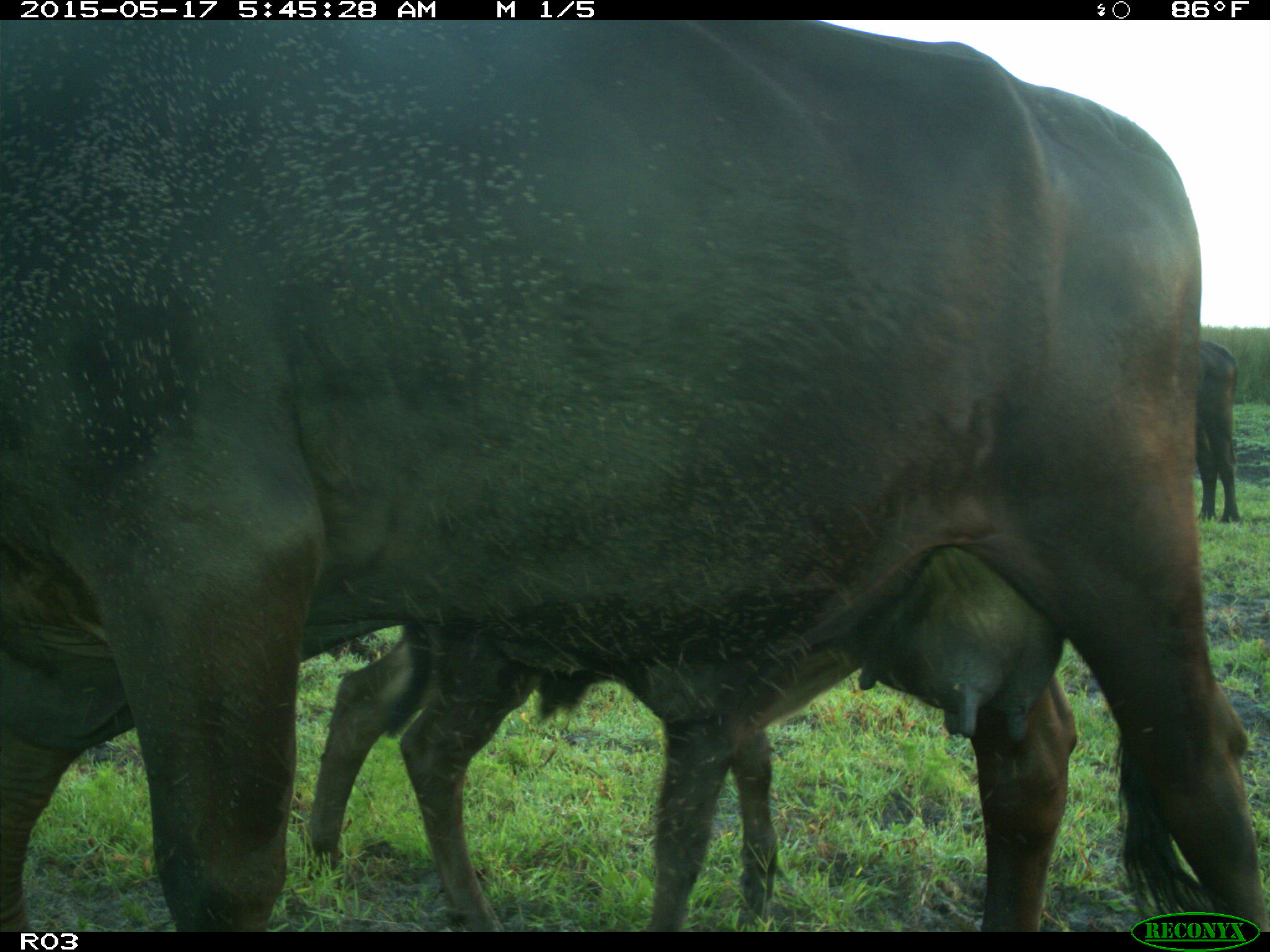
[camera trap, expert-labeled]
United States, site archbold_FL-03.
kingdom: Animalia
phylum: Chordata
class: Mammalia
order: Artiodactyla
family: Bovidae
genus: Bos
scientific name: Bos taurus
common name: domestic cow